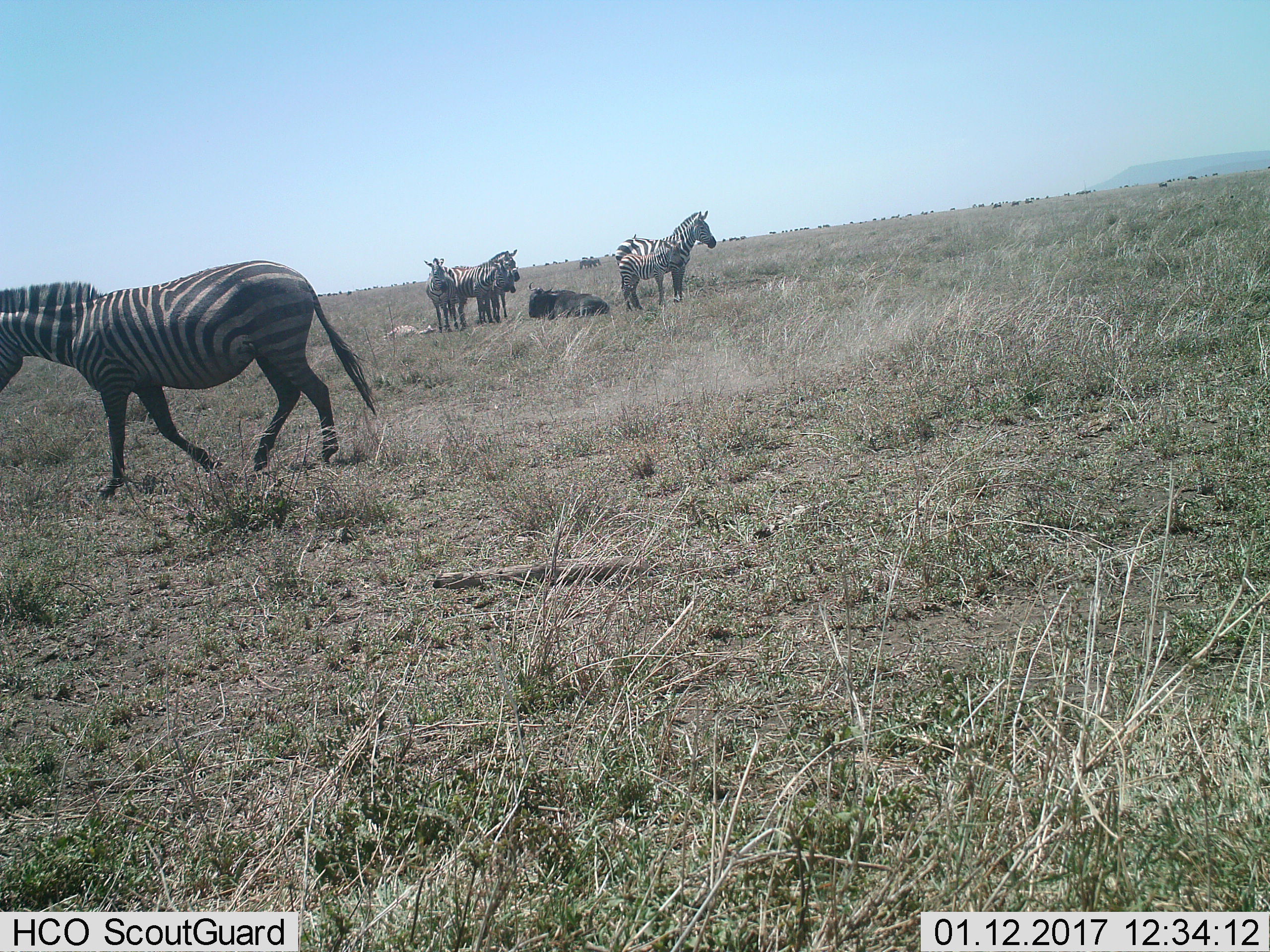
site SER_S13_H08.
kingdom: Animalia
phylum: Chordata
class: Mammalia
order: Perissodactyla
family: Equidae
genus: Equus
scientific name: Equus quagga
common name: plains zebra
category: zebraplains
Zebraplains (plains zebra) (Equus quagga), count 6. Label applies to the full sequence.